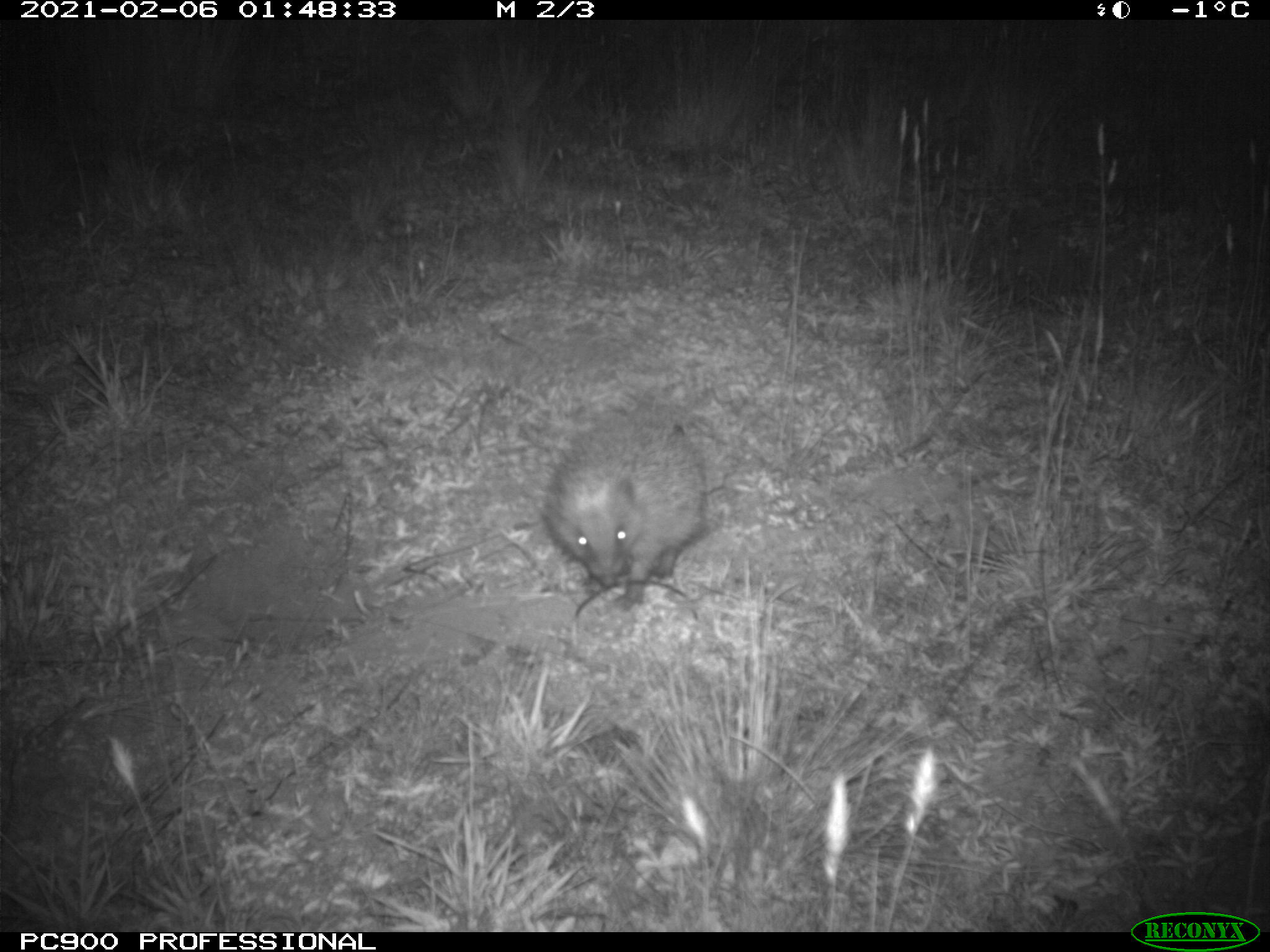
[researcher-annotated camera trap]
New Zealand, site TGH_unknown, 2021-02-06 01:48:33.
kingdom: Animalia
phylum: Chordata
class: Mammalia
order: Eulipotyphla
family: Erinaceidae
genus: Erinaceus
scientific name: Erinaceus europaeus europaeus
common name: european hedgehog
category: hedgehog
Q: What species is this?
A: Hedgehog (european hedgehog) (Erinaceus europaeus europaeus).